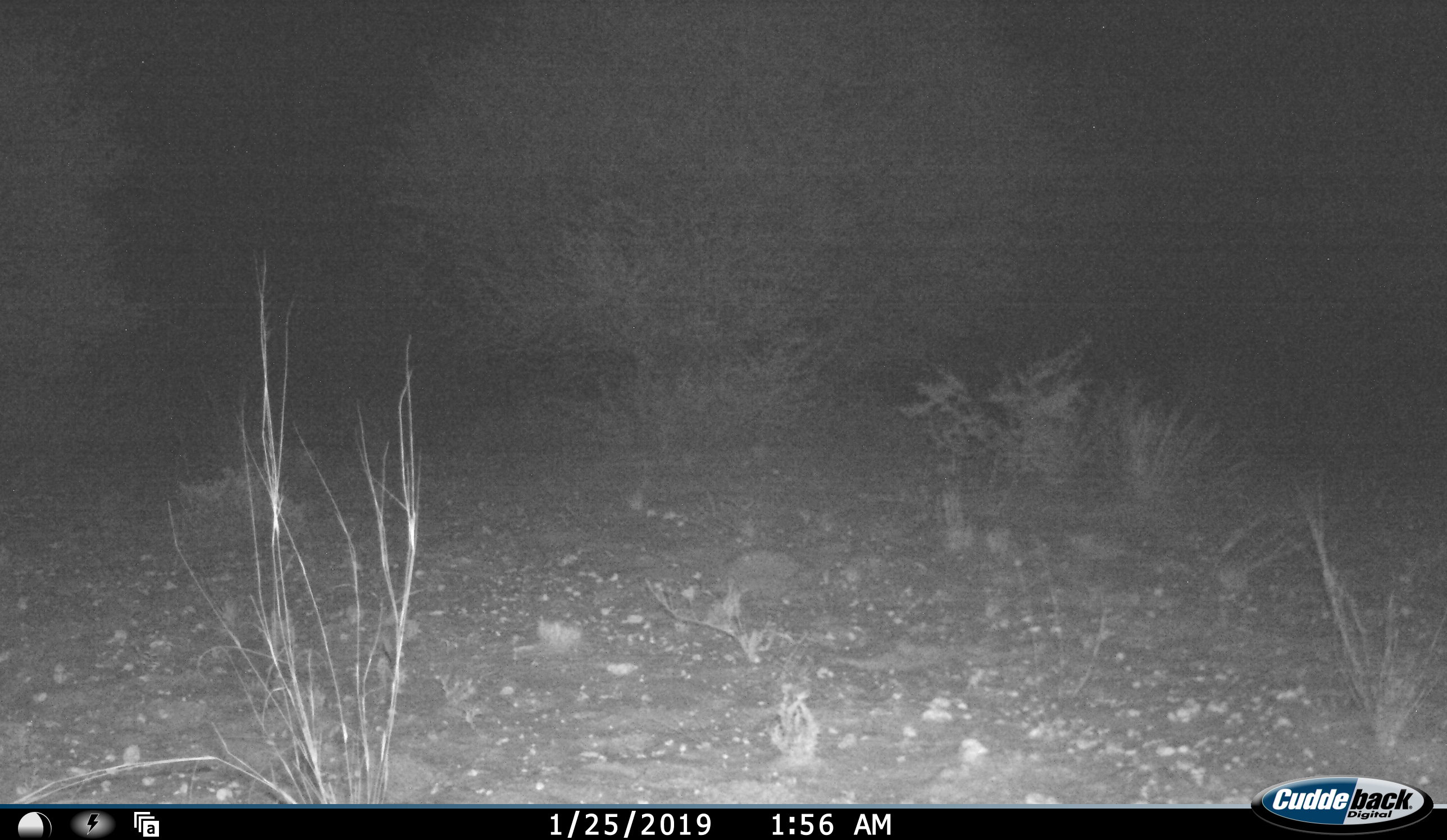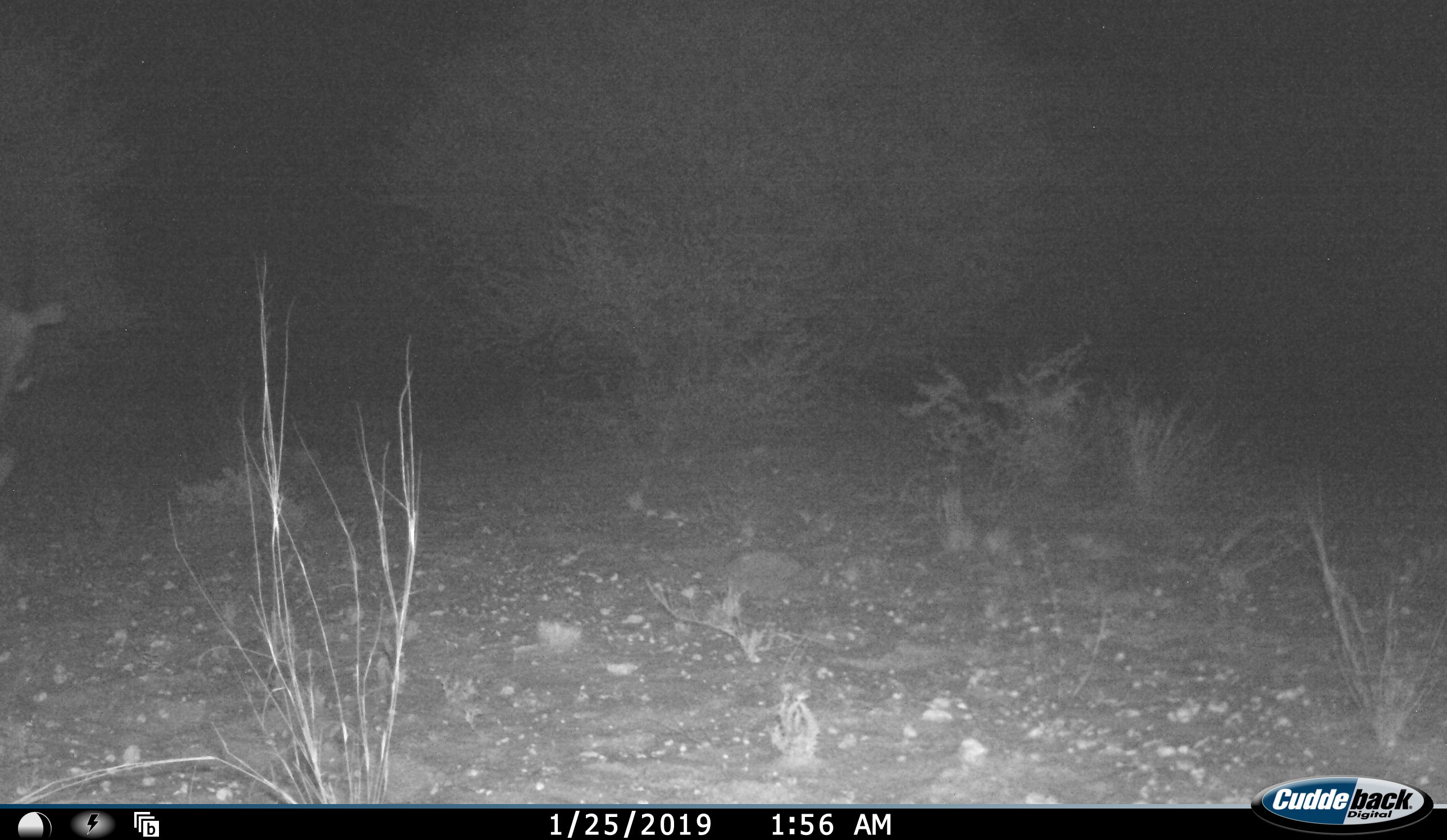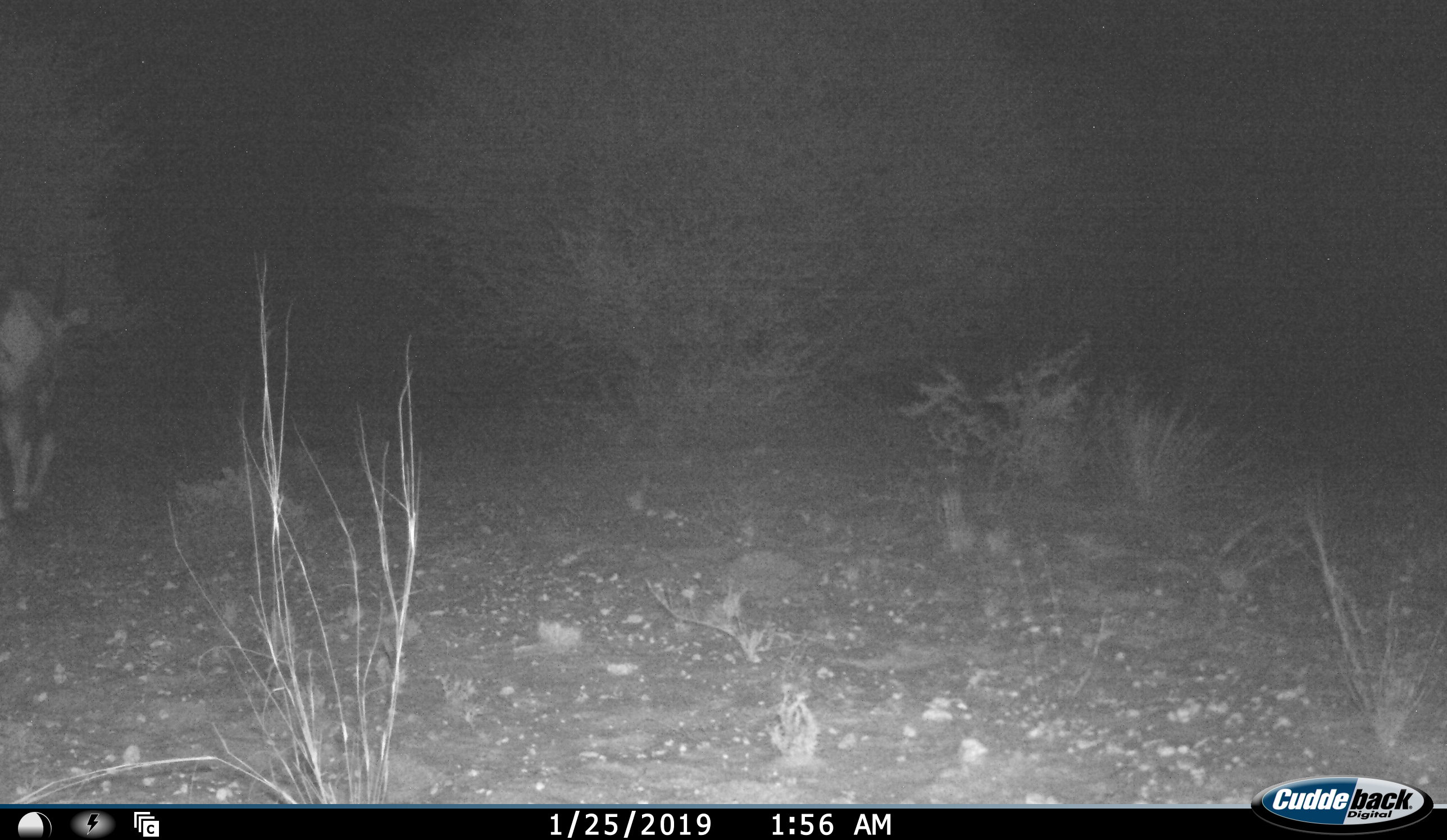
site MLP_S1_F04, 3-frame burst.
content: unidentified animal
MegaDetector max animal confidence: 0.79